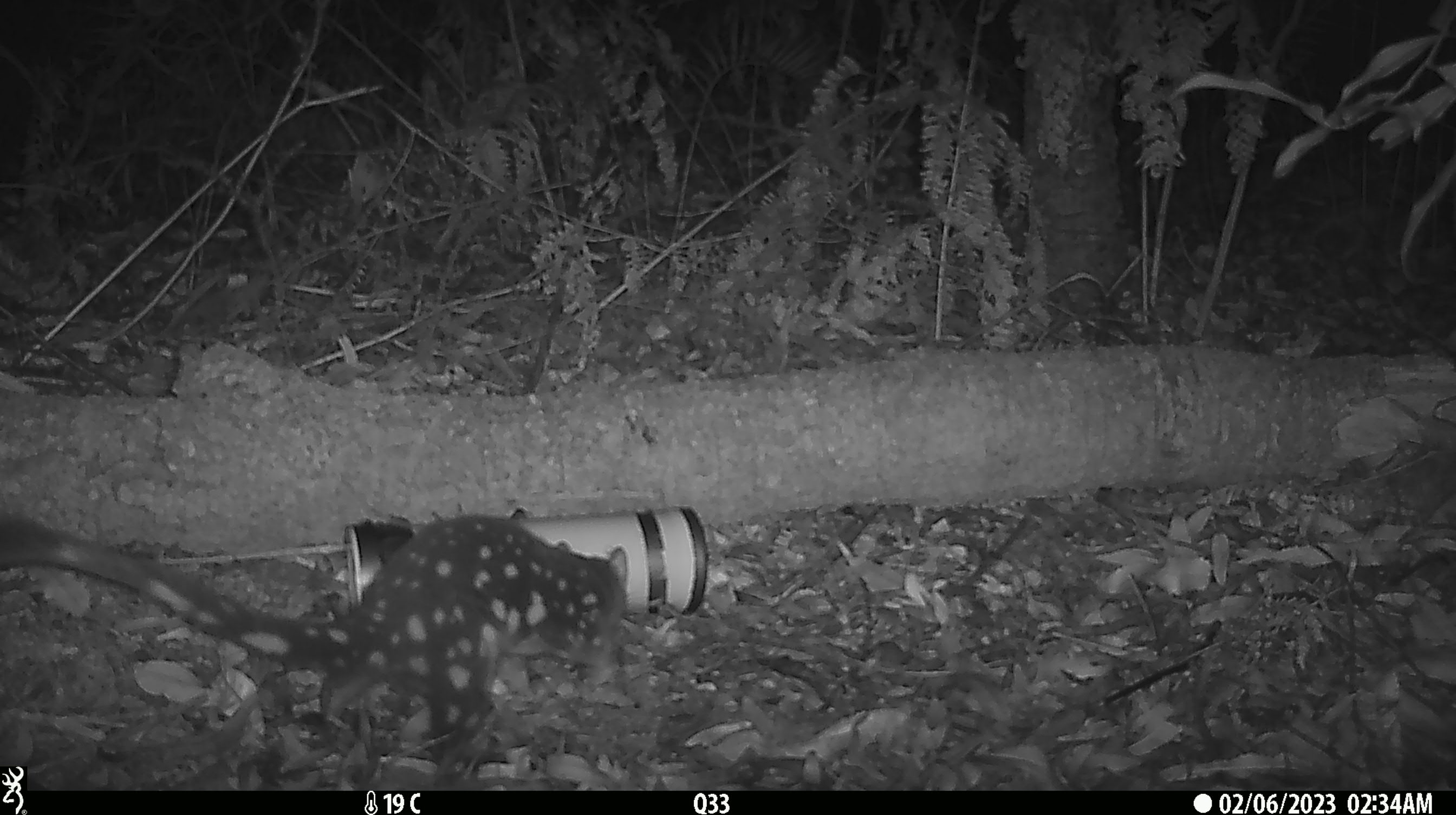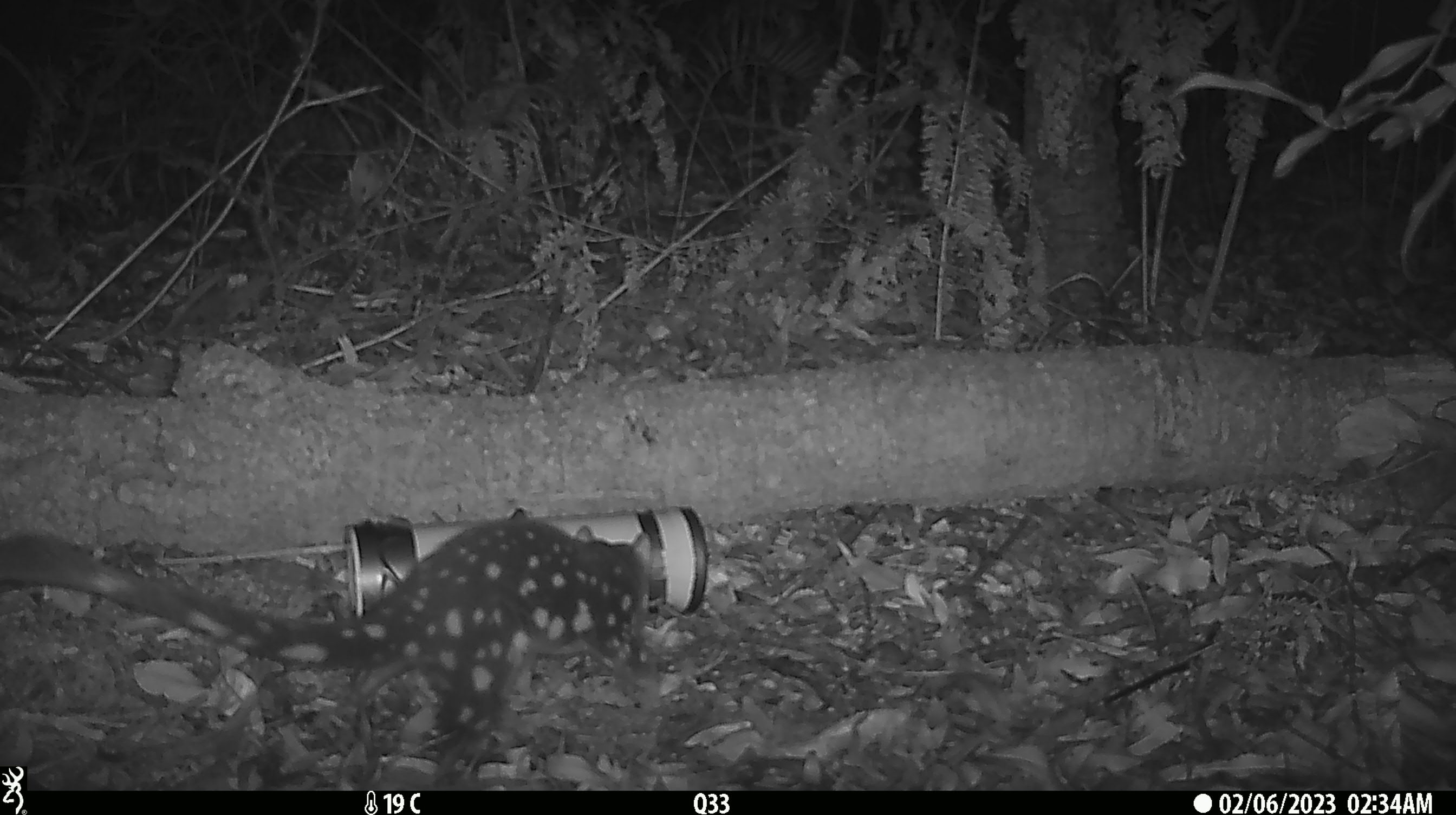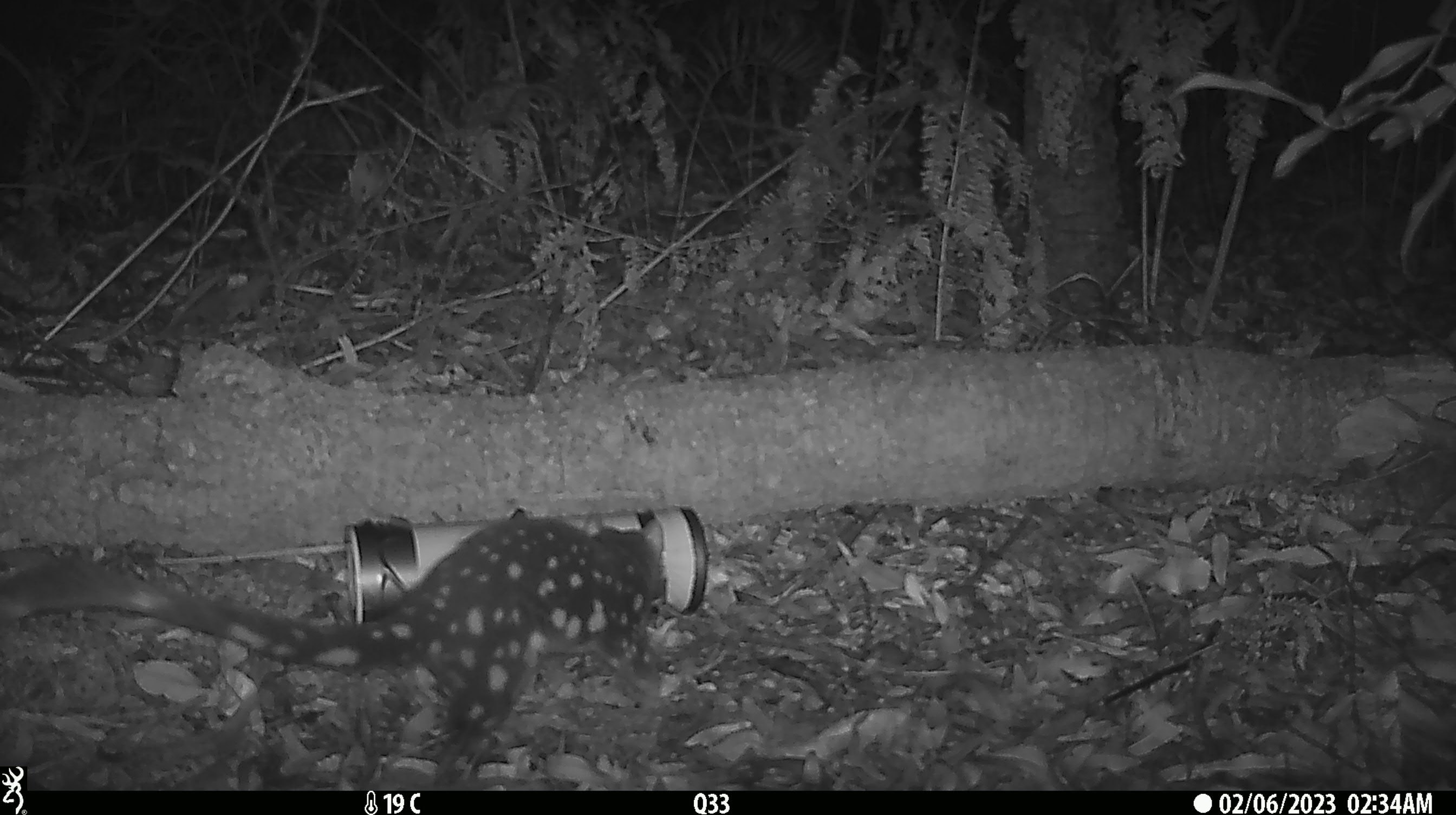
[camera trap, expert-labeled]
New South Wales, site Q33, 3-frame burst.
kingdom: Animalia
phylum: Chordata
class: Mammalia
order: Dasyuromorphia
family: Dasyuridae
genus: Dasyurus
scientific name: Dasyurus maculatus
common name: spotted-tailed quoll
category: quoll